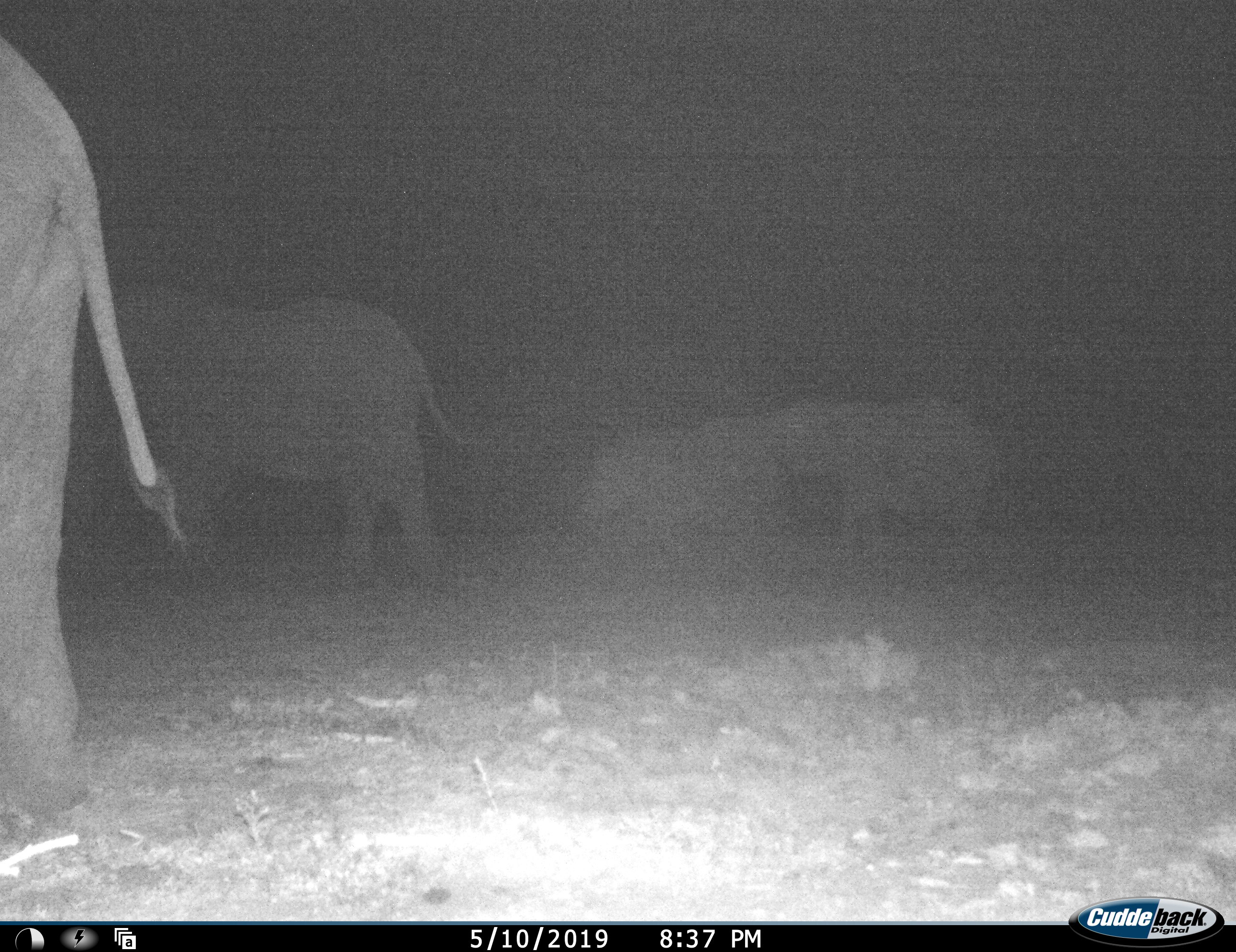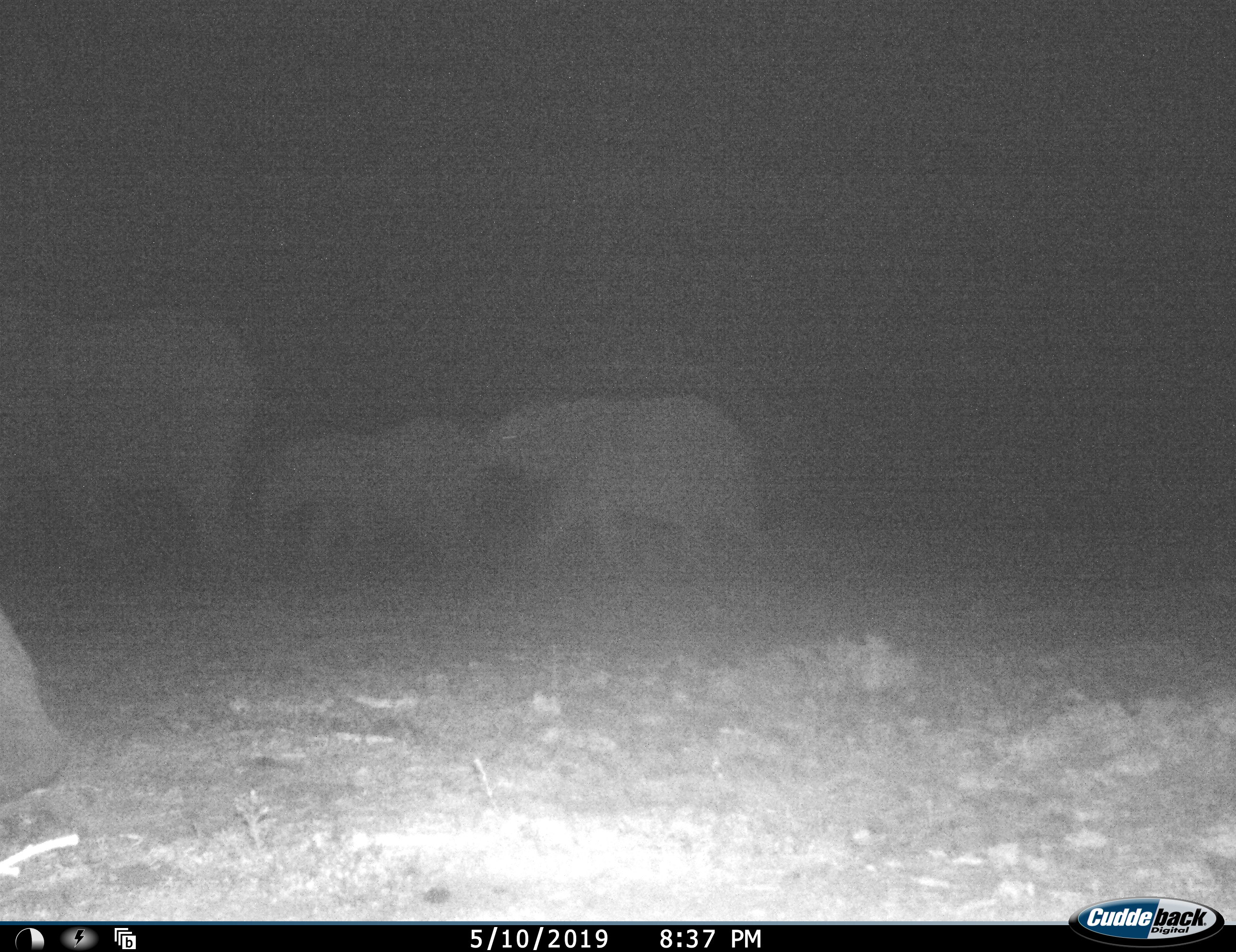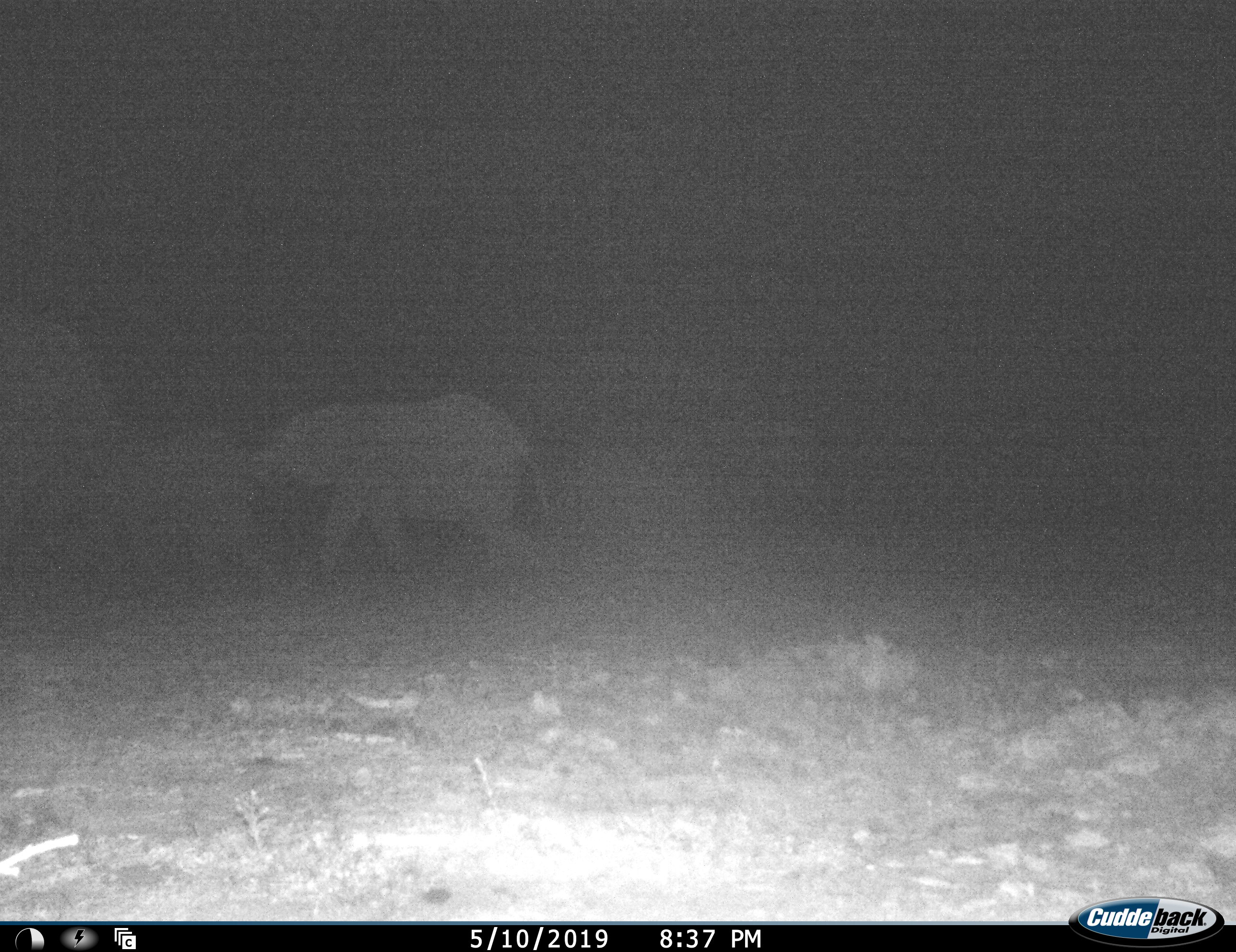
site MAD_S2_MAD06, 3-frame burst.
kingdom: Animalia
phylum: Chordata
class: Mammalia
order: Proboscidea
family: Elephantidae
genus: Loxodonta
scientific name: Loxodonta africana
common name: african bush elephant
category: elephant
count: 4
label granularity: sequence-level